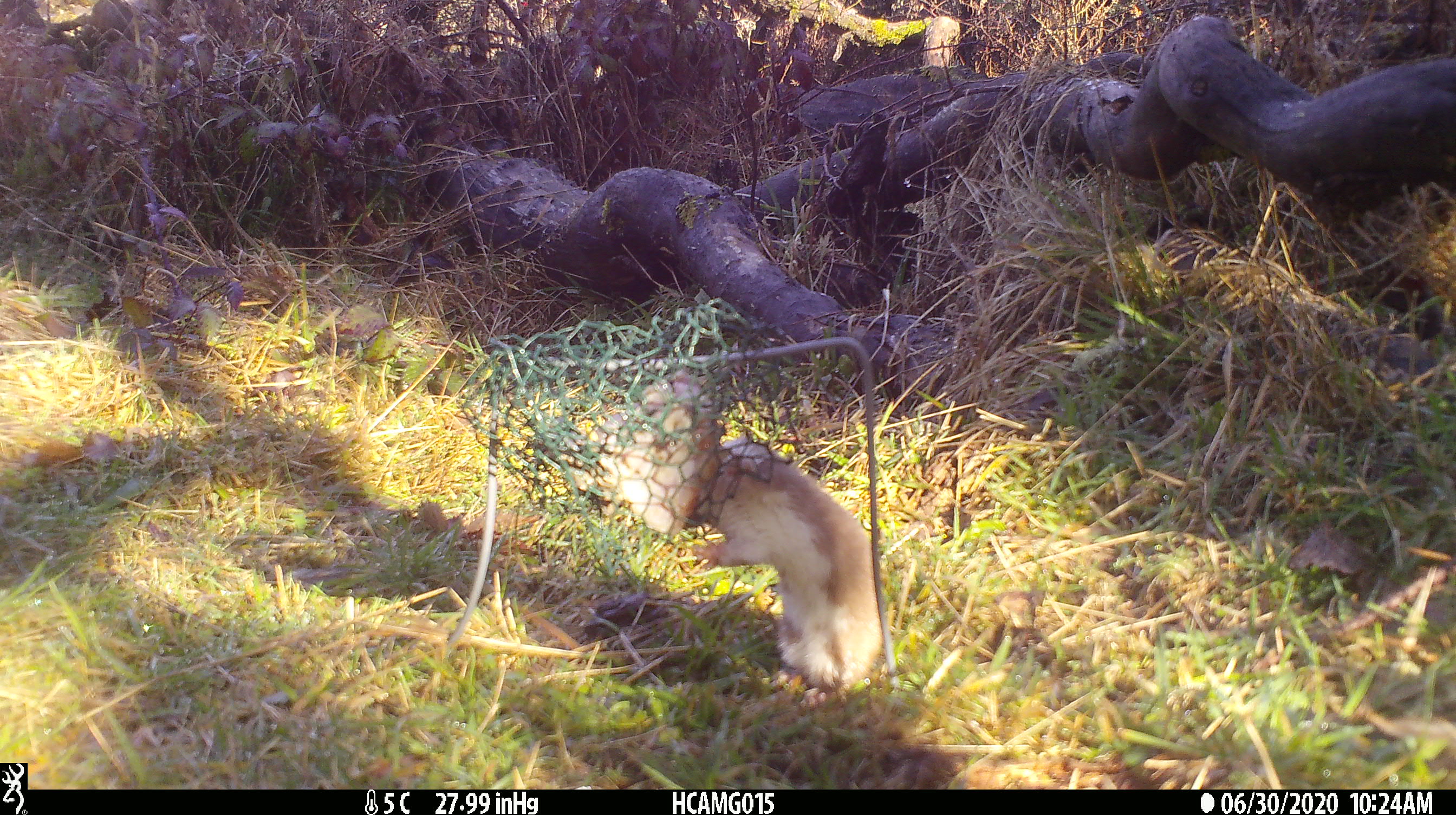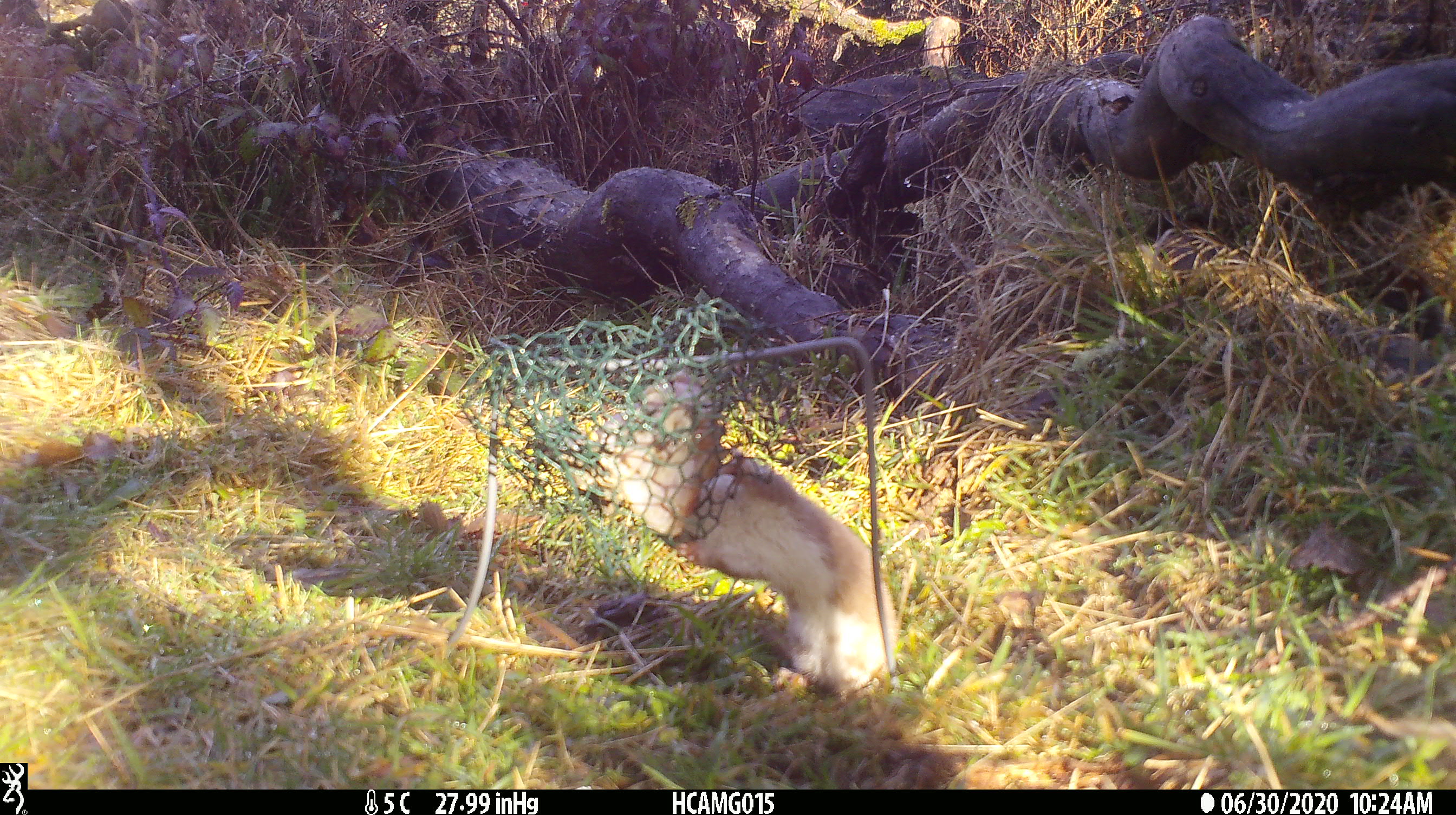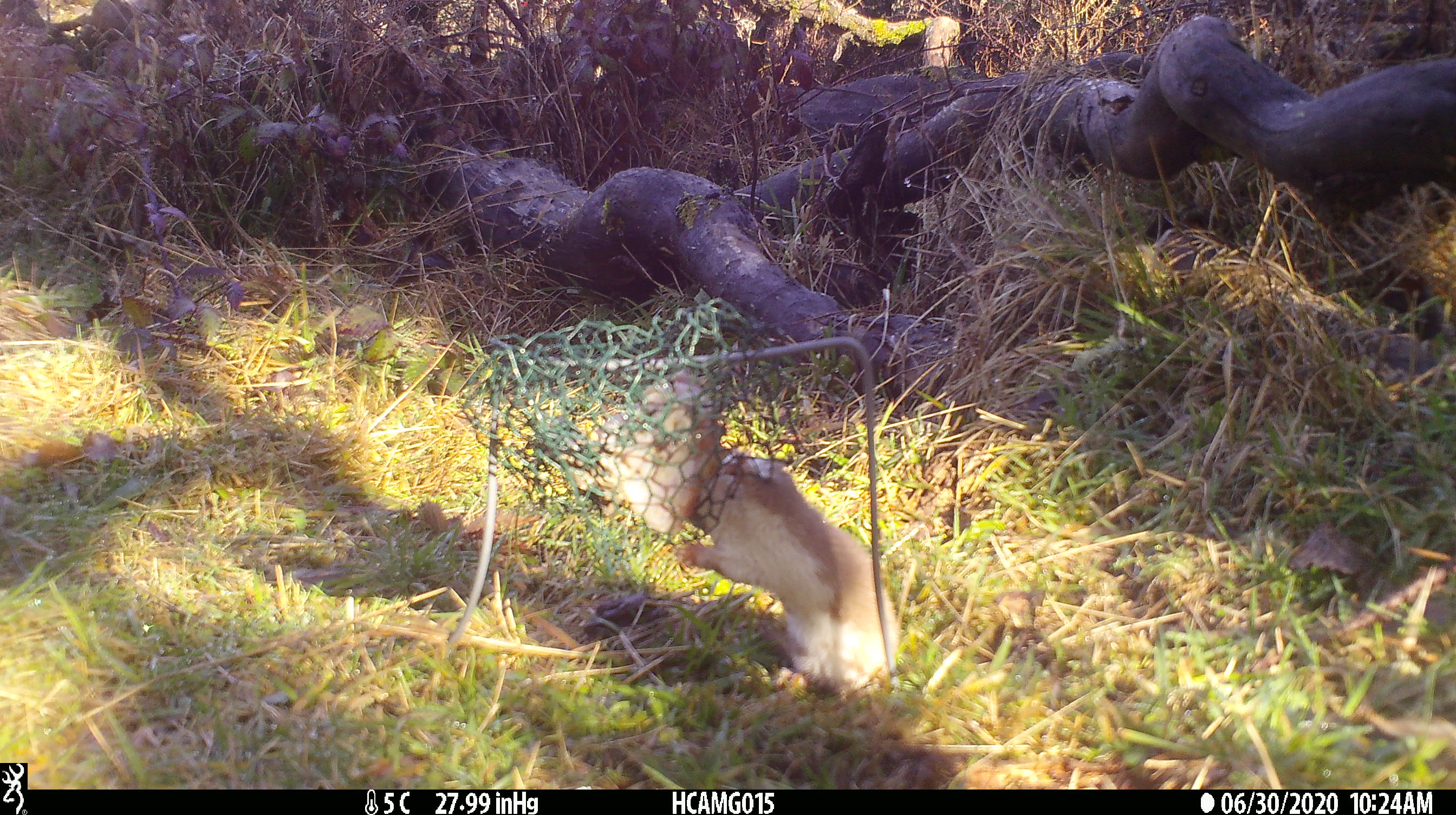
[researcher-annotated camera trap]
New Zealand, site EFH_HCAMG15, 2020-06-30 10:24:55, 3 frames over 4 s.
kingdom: Animalia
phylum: Chordata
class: Mammalia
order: Carnivora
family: Mustelidae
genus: Mustela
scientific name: Mustela nivalis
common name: least weasel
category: weasel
Weasel (least weasel) (Mustela nivalis).